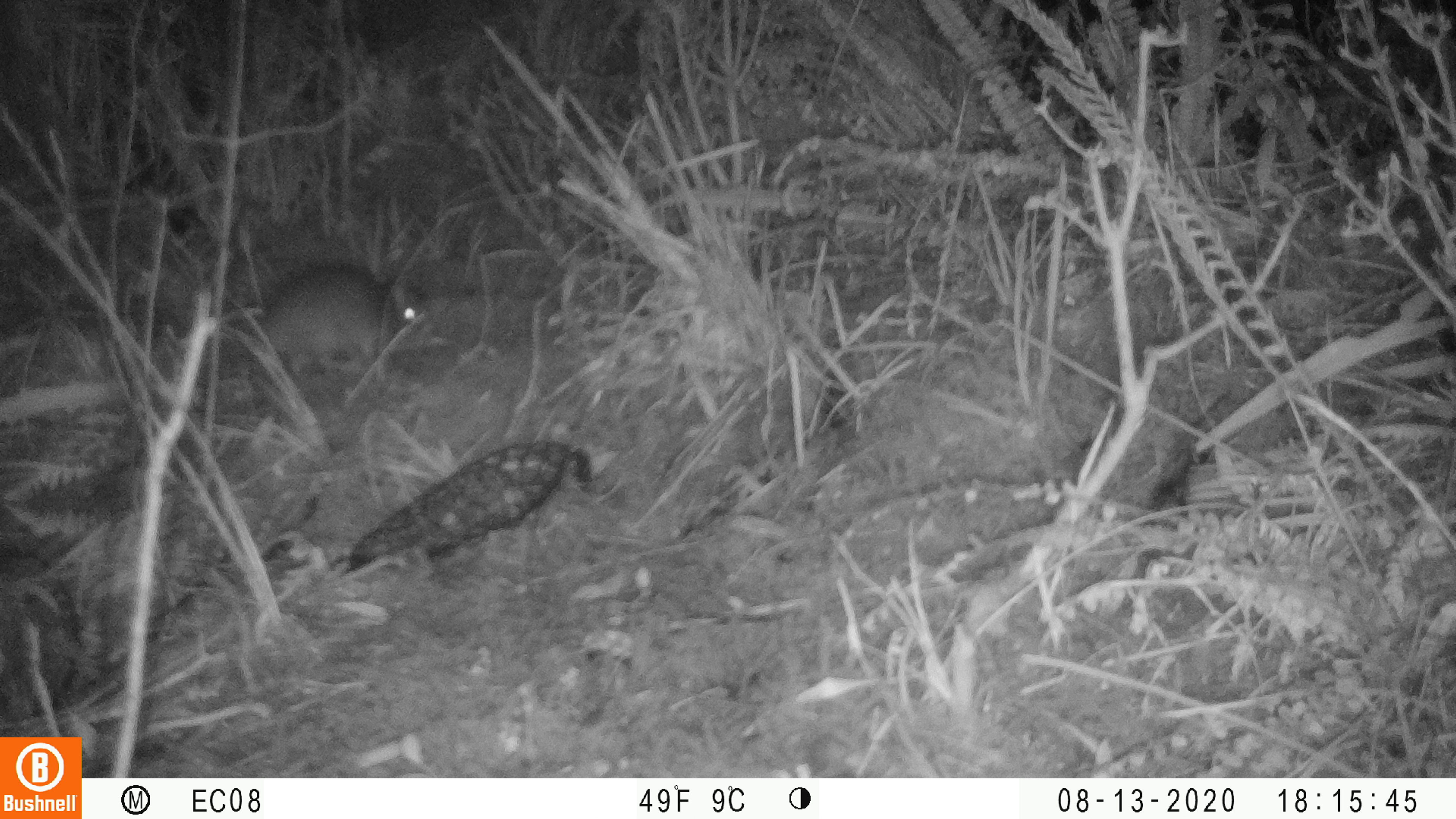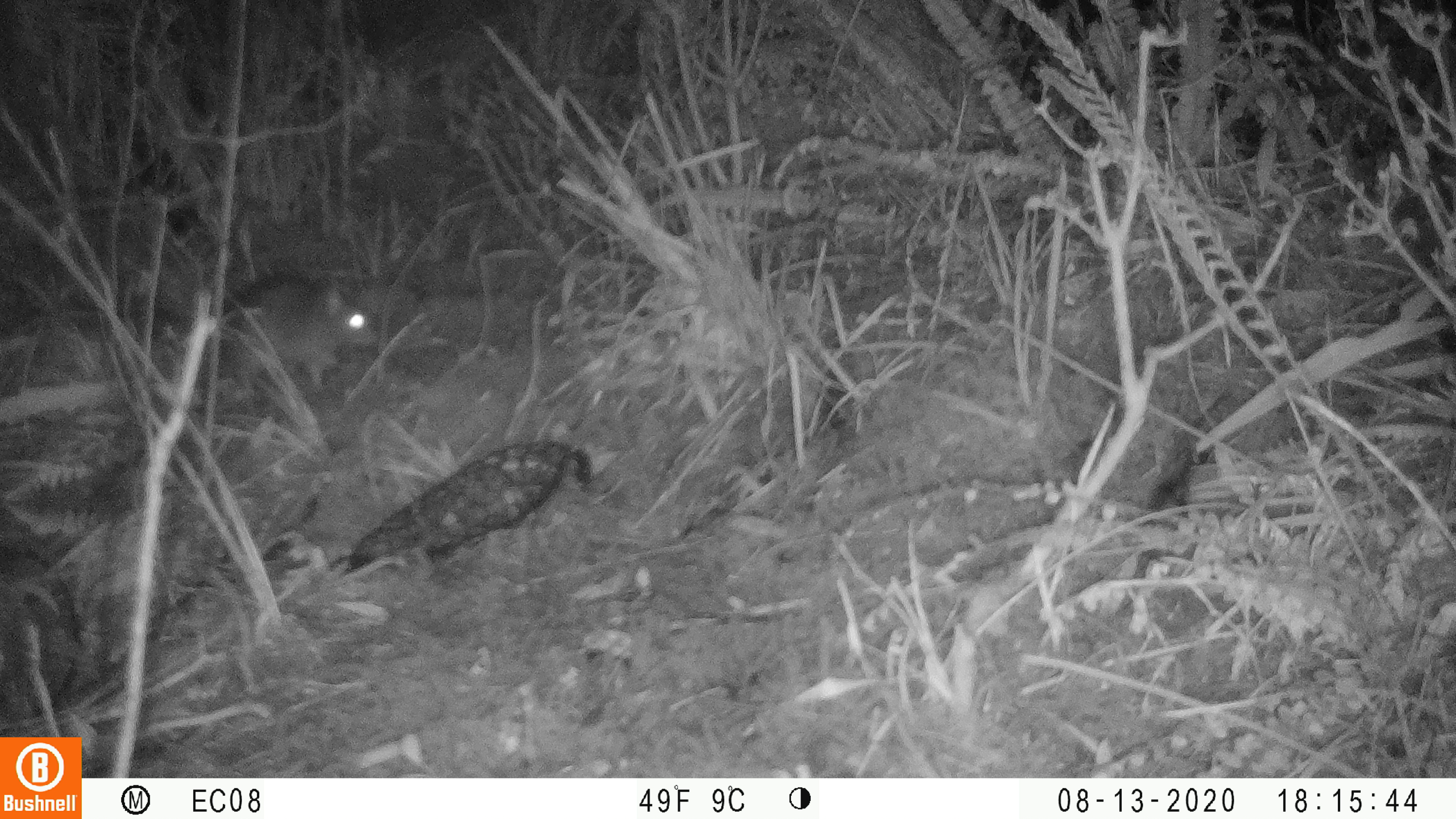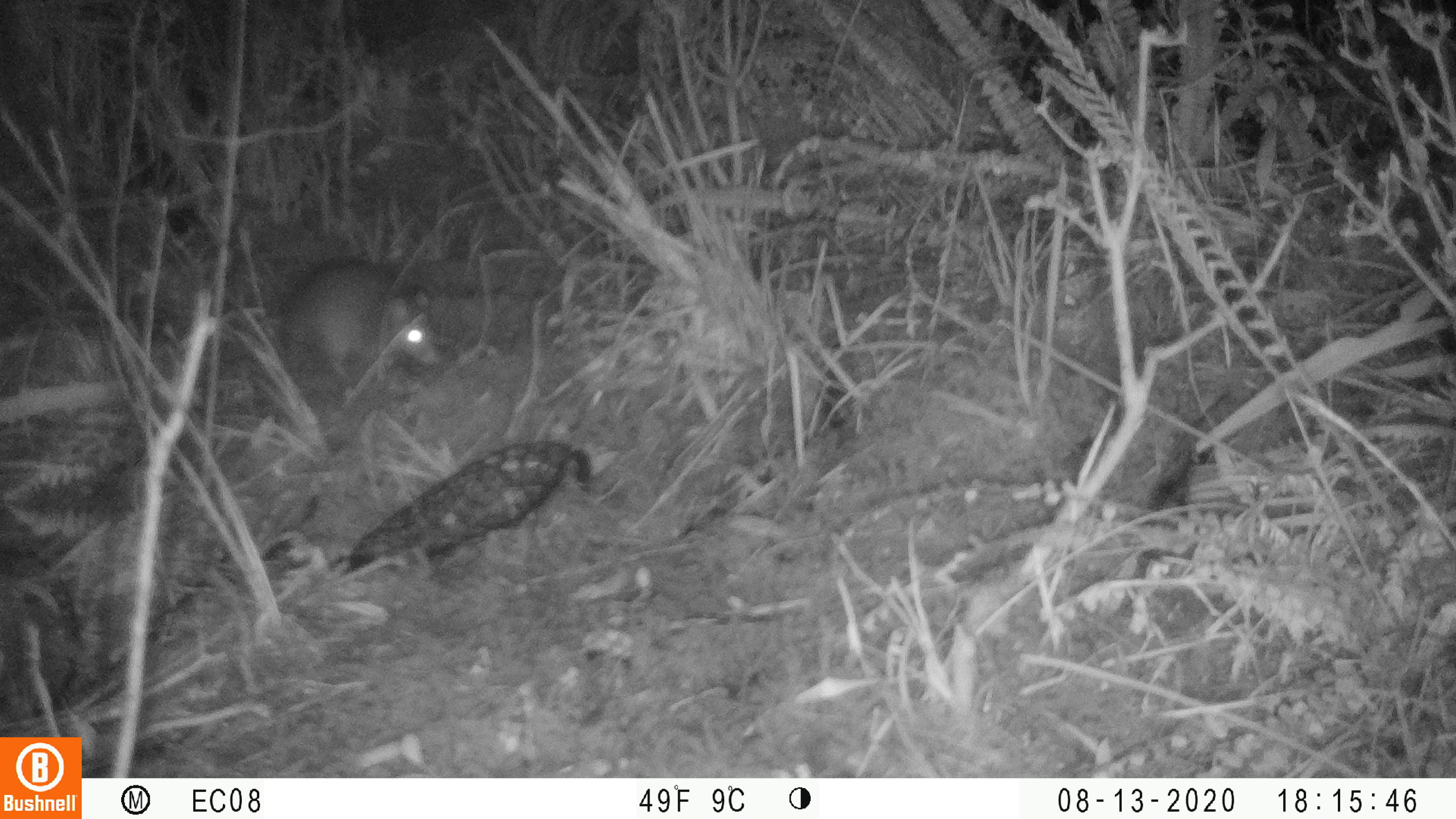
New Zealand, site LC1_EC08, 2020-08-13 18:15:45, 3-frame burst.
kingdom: Animalia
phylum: Chordata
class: Mammalia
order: Rodentia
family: Muridae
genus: Rattus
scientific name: Rattus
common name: rat